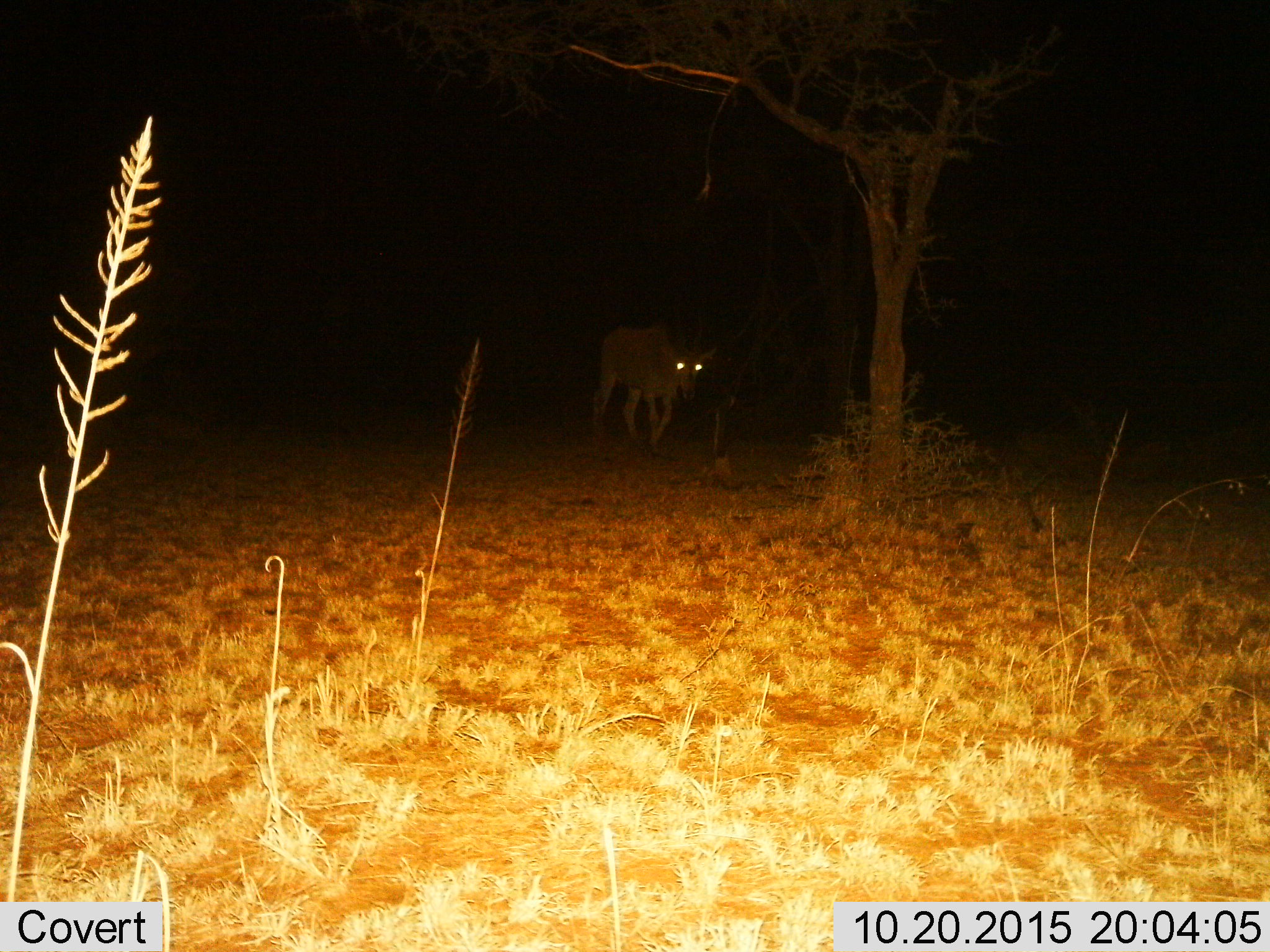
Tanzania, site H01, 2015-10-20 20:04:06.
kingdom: Animalia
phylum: Chordata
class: Mammalia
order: Artiodactyla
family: Bovidae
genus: Alcelaphus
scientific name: Alcelaphus buselaphus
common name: hartebeest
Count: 1.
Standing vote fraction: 0%.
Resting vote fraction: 0%.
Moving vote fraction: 100%.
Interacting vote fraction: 0%.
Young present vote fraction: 0%.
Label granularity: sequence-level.